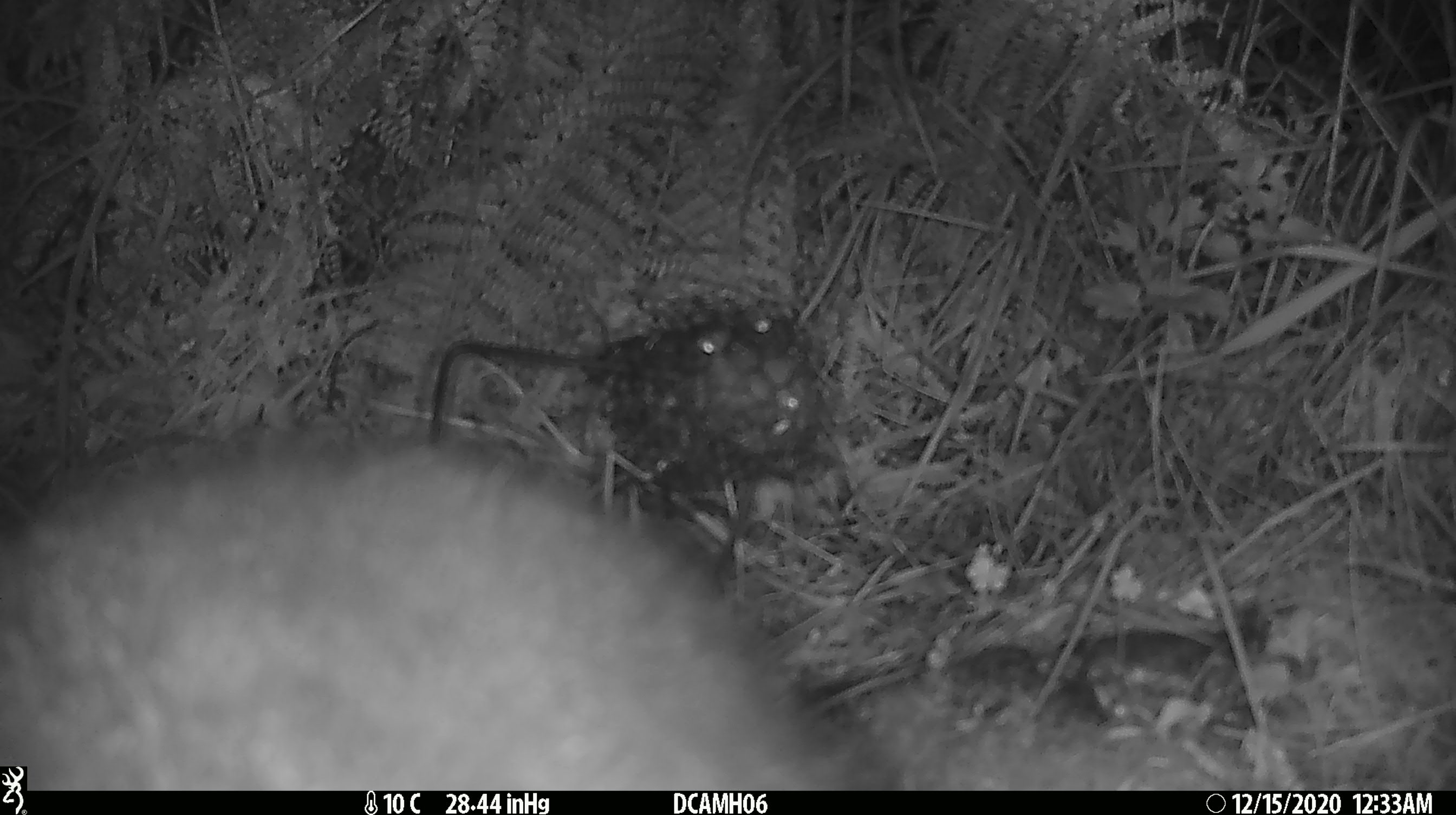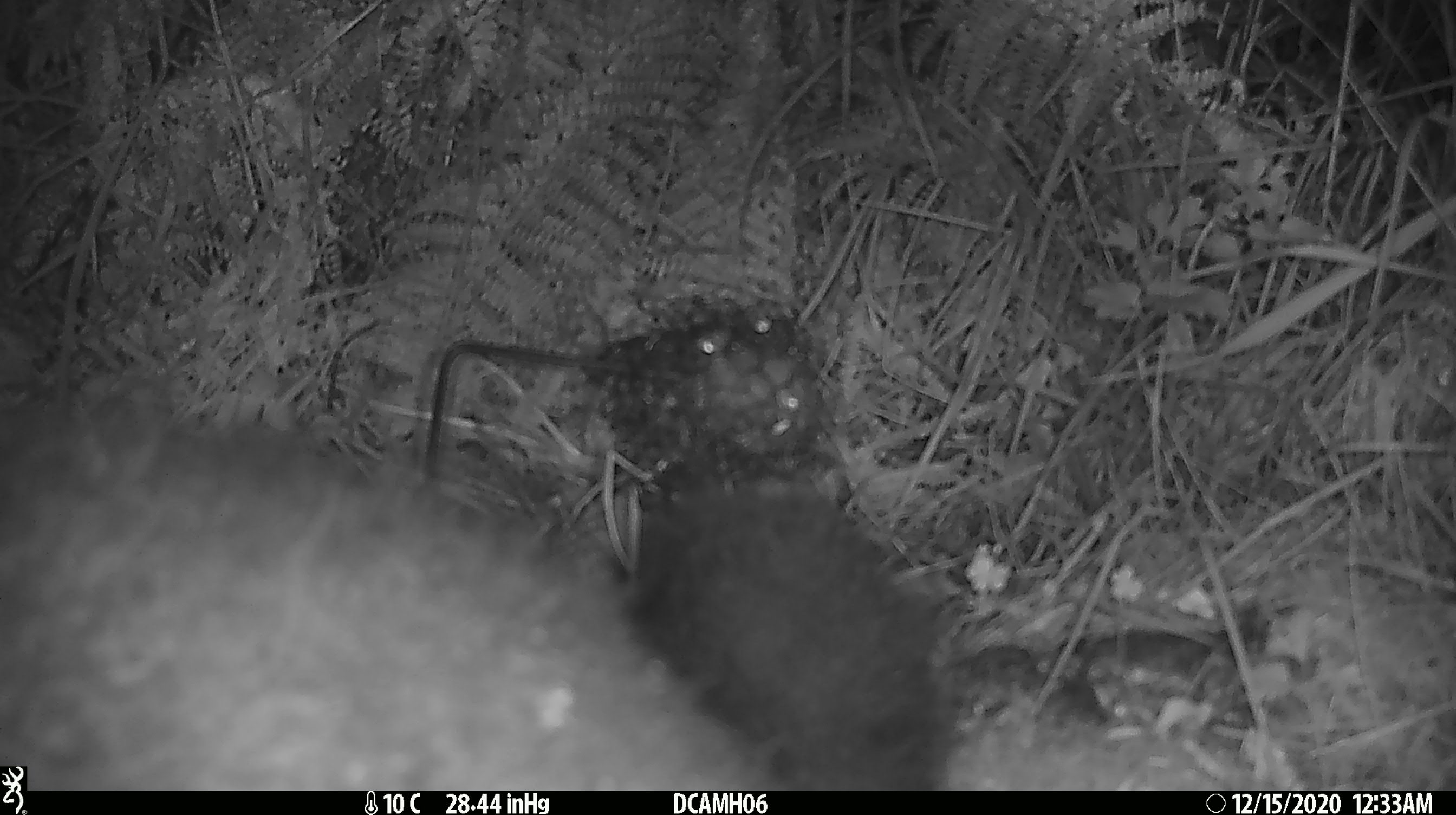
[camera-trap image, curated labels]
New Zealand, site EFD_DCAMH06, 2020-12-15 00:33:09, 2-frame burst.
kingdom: Animalia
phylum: Chordata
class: Mammalia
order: Diprotodontia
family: Phalangeridae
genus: Trichosurus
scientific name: Trichosurus vulpecula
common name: common brushtail possum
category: possum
Possum (common brushtail possum) (Trichosurus vulpecula).